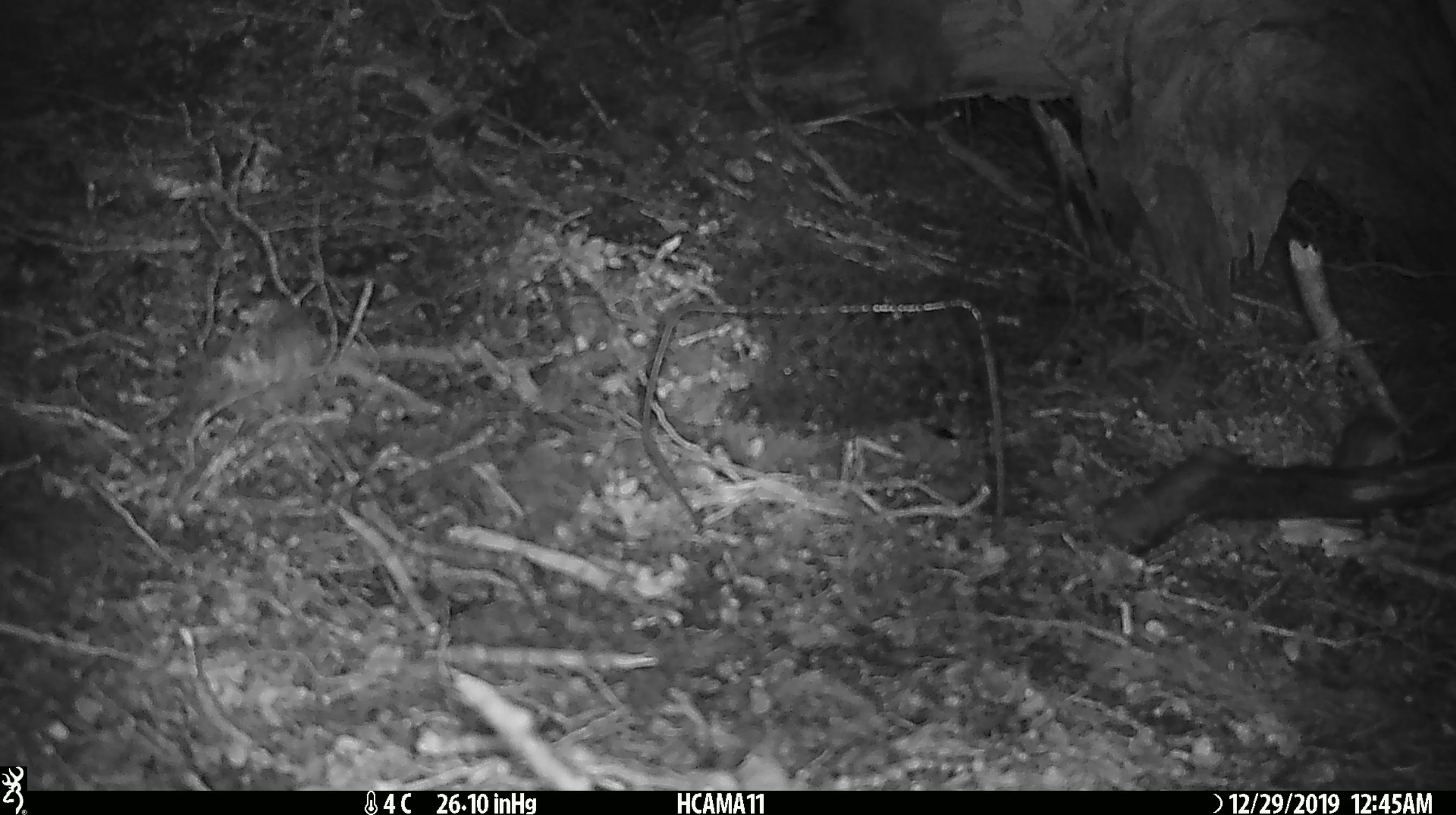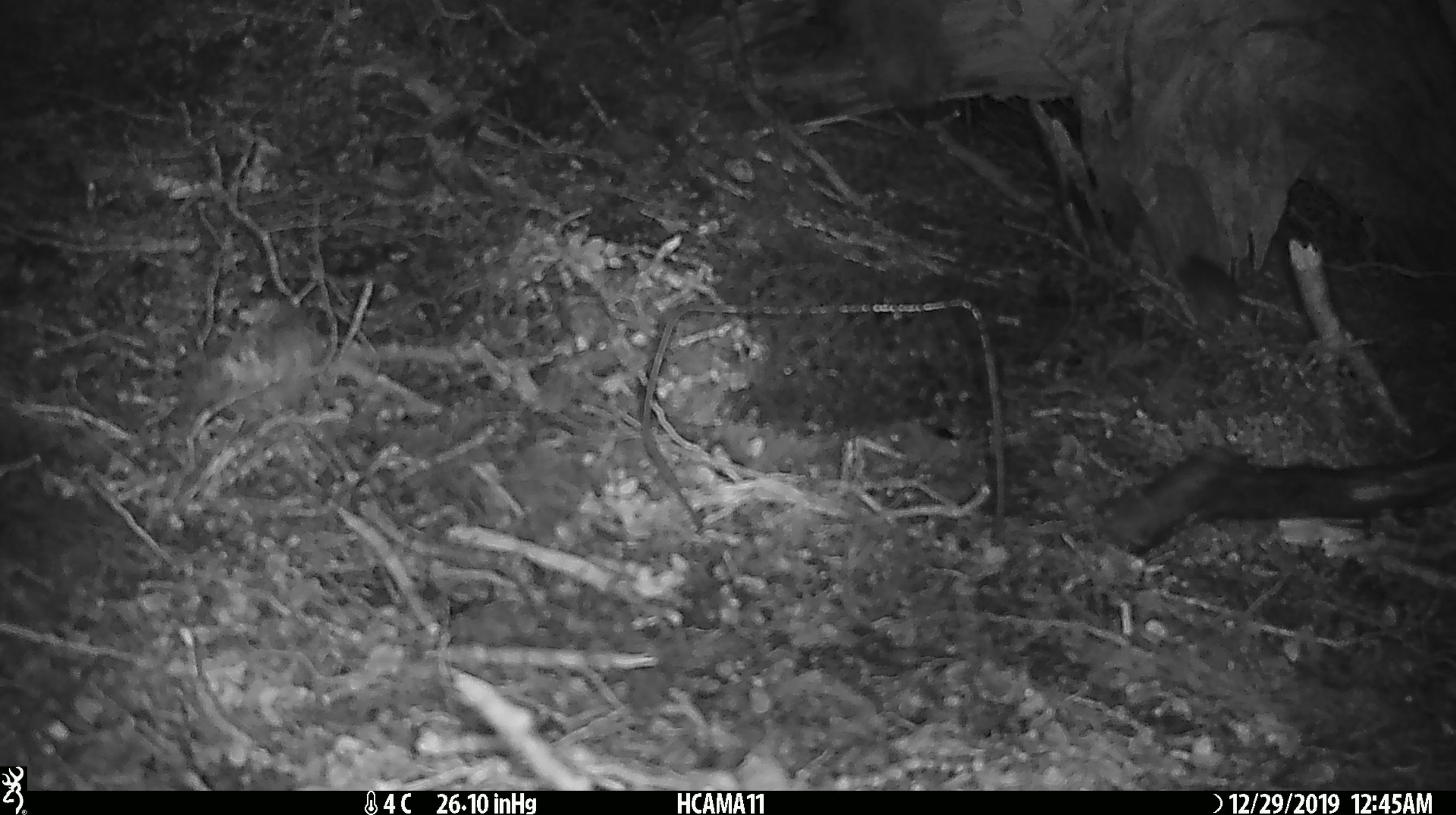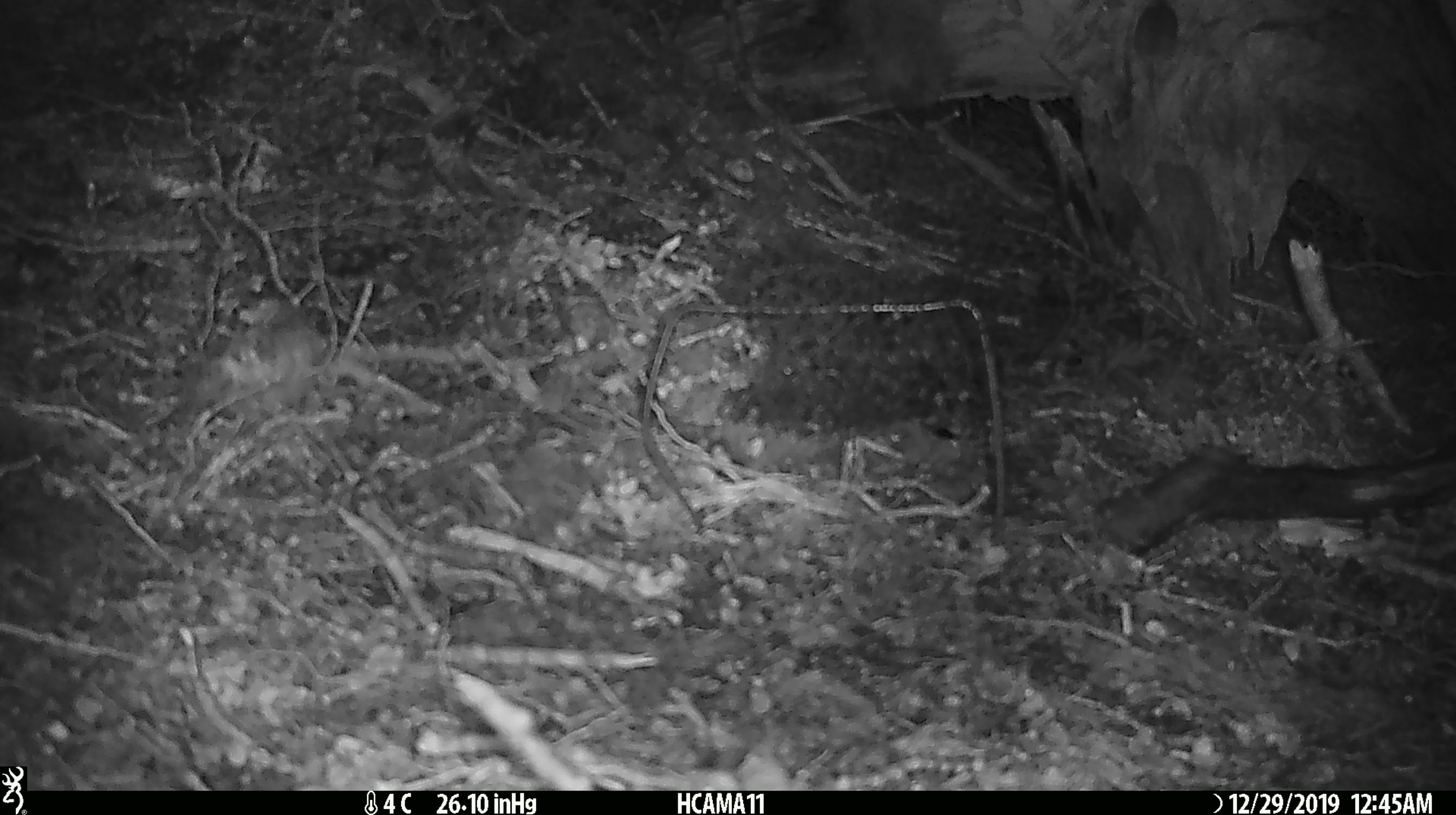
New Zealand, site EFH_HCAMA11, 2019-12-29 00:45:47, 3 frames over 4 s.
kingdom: Animalia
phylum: Chordata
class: Mammalia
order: Rodentia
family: Muridae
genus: Mus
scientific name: Mus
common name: mouse